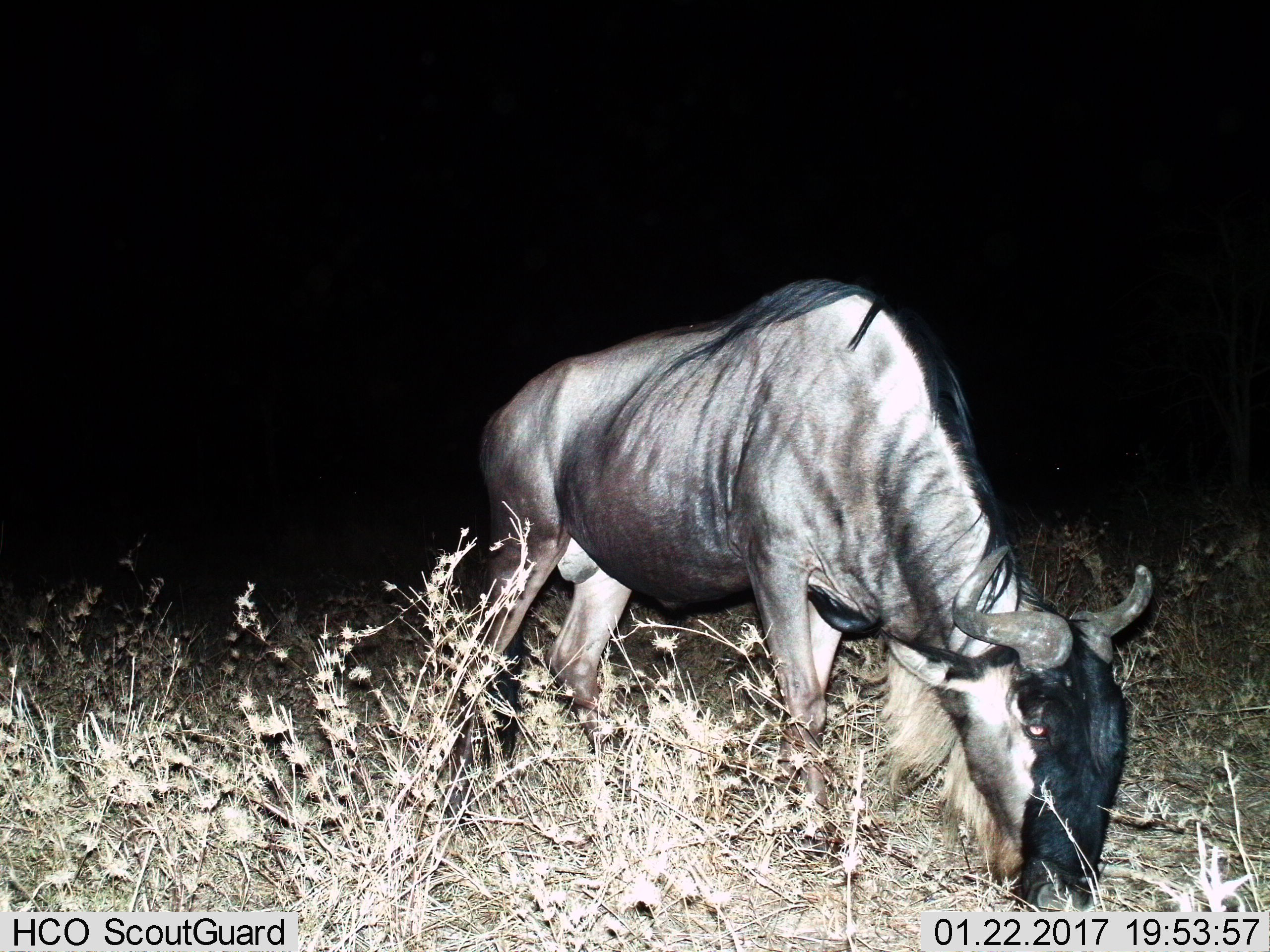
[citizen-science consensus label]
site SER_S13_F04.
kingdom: Animalia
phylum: Chordata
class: Mammalia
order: Artiodactyla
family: Bovidae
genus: Connochaetes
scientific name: Connochaetes taurinus taurinus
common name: blue wildebeest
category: wildebeestblue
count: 1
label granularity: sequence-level